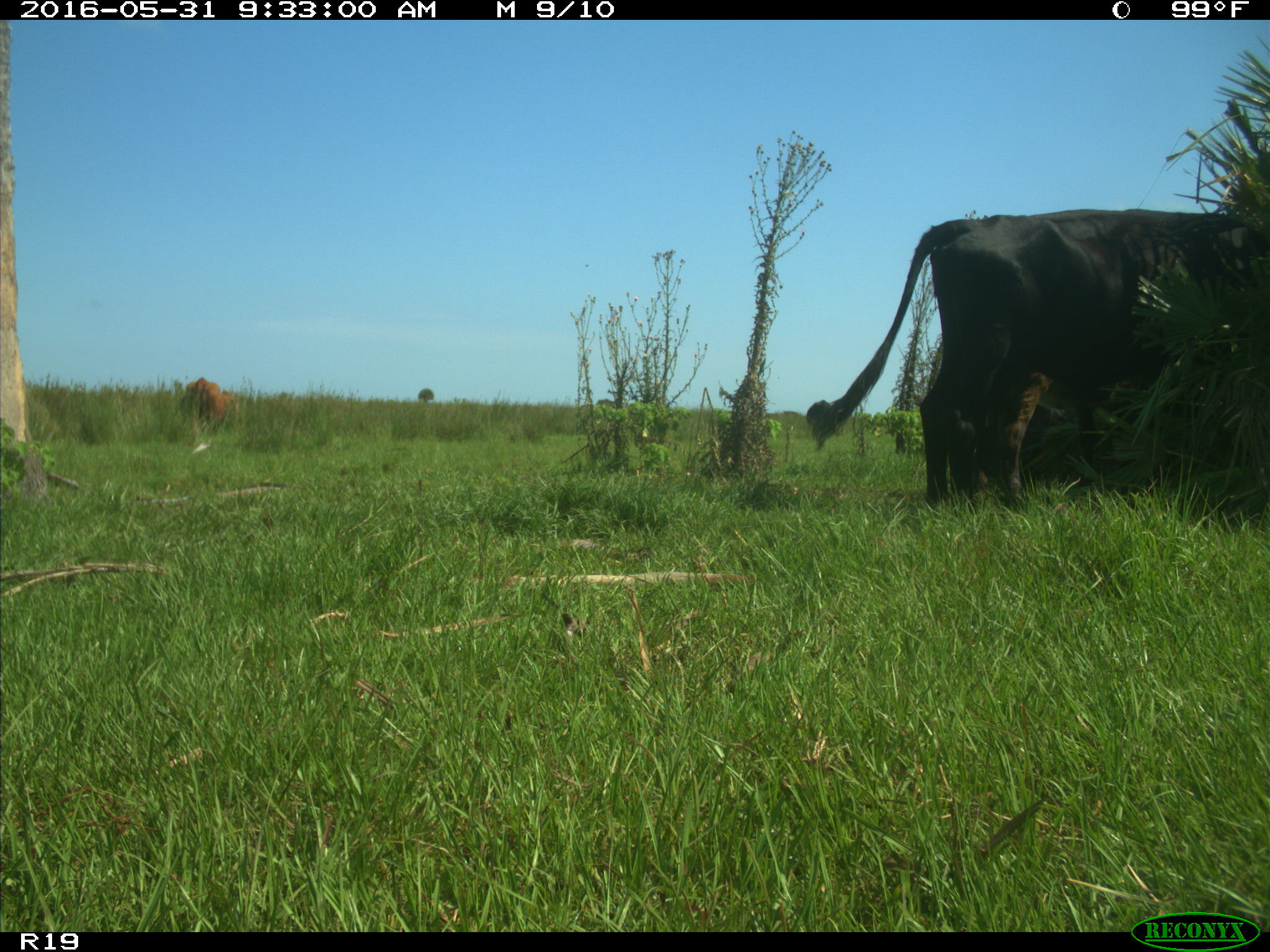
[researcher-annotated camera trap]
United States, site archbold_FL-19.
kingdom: Animalia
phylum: Chordata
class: Mammalia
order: Artiodactyla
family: Bovidae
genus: Bos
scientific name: Bos taurus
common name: domestic cow